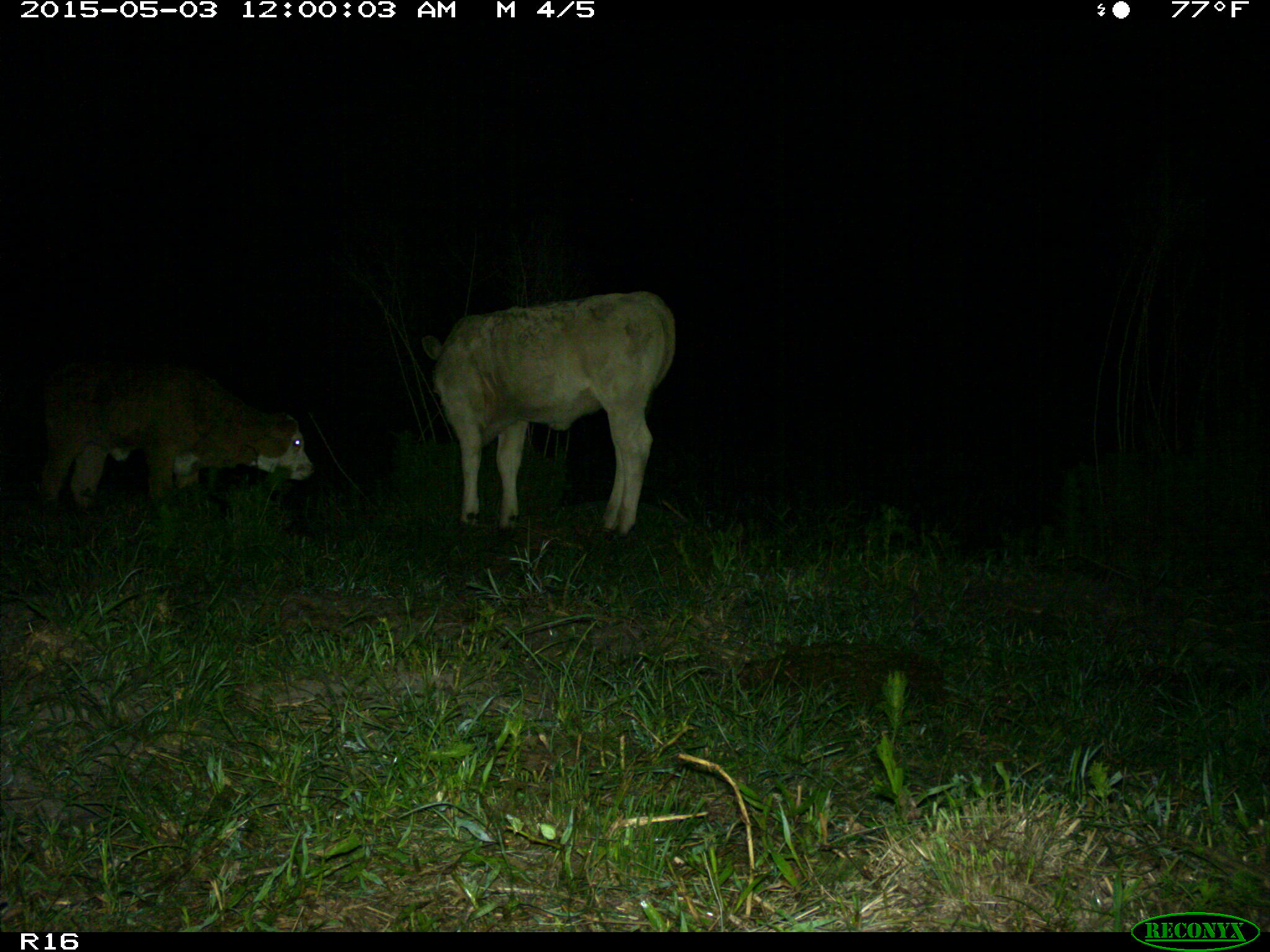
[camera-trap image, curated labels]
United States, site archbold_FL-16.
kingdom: Animalia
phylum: Chordata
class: Mammalia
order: Artiodactyla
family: Bovidae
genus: Bos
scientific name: Bos taurus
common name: domestic cow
Bos taurus (domestic cow).